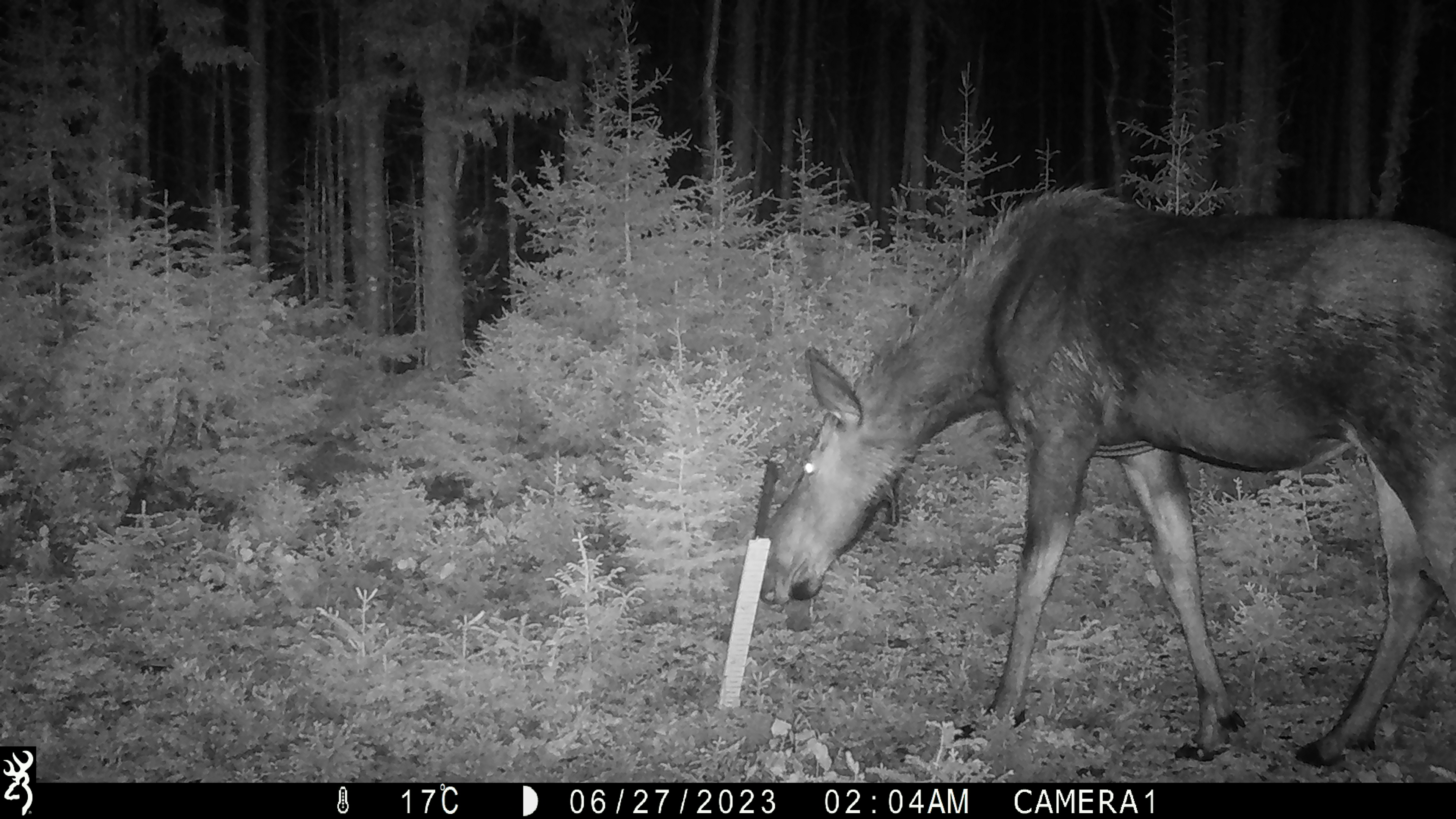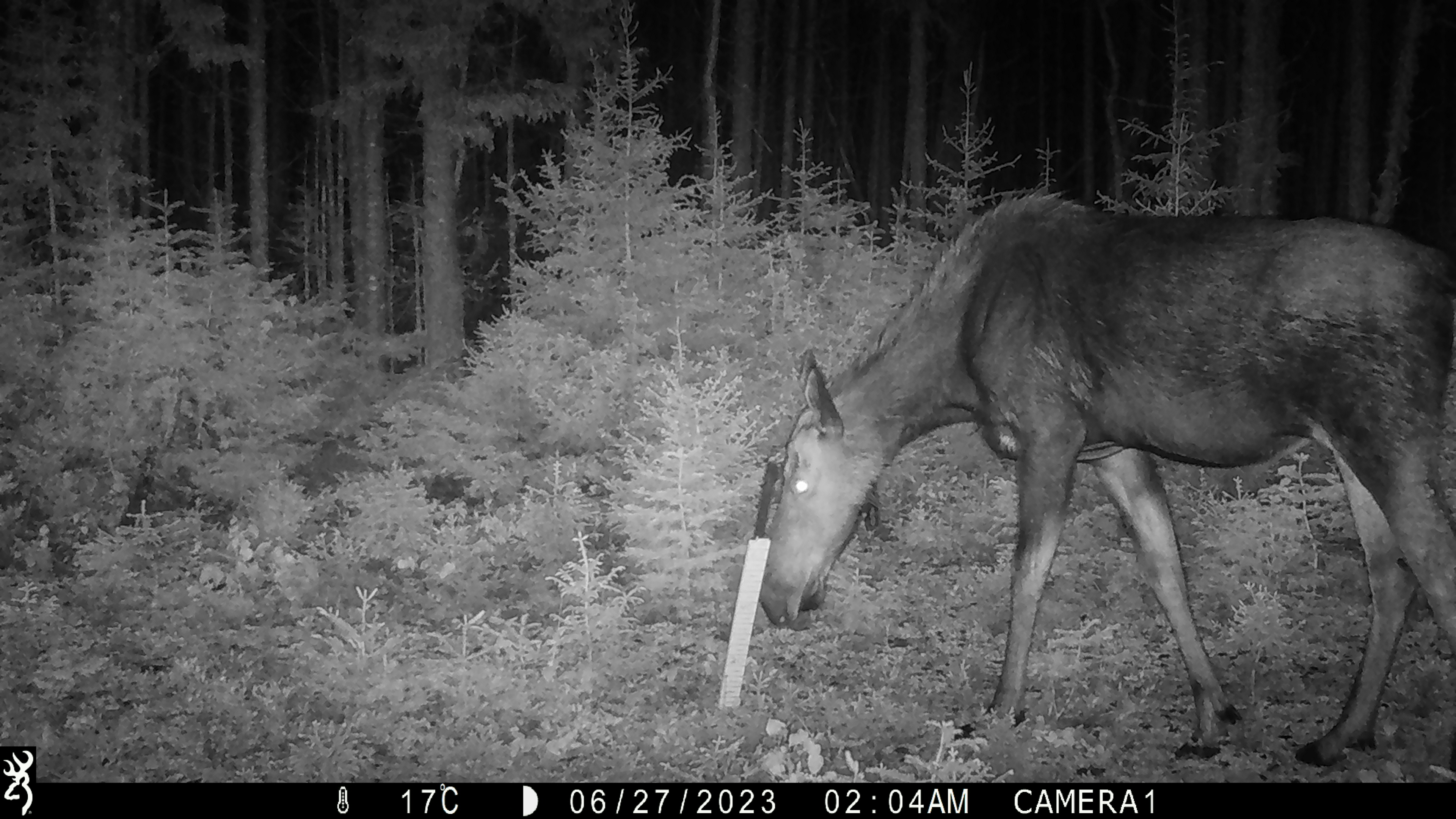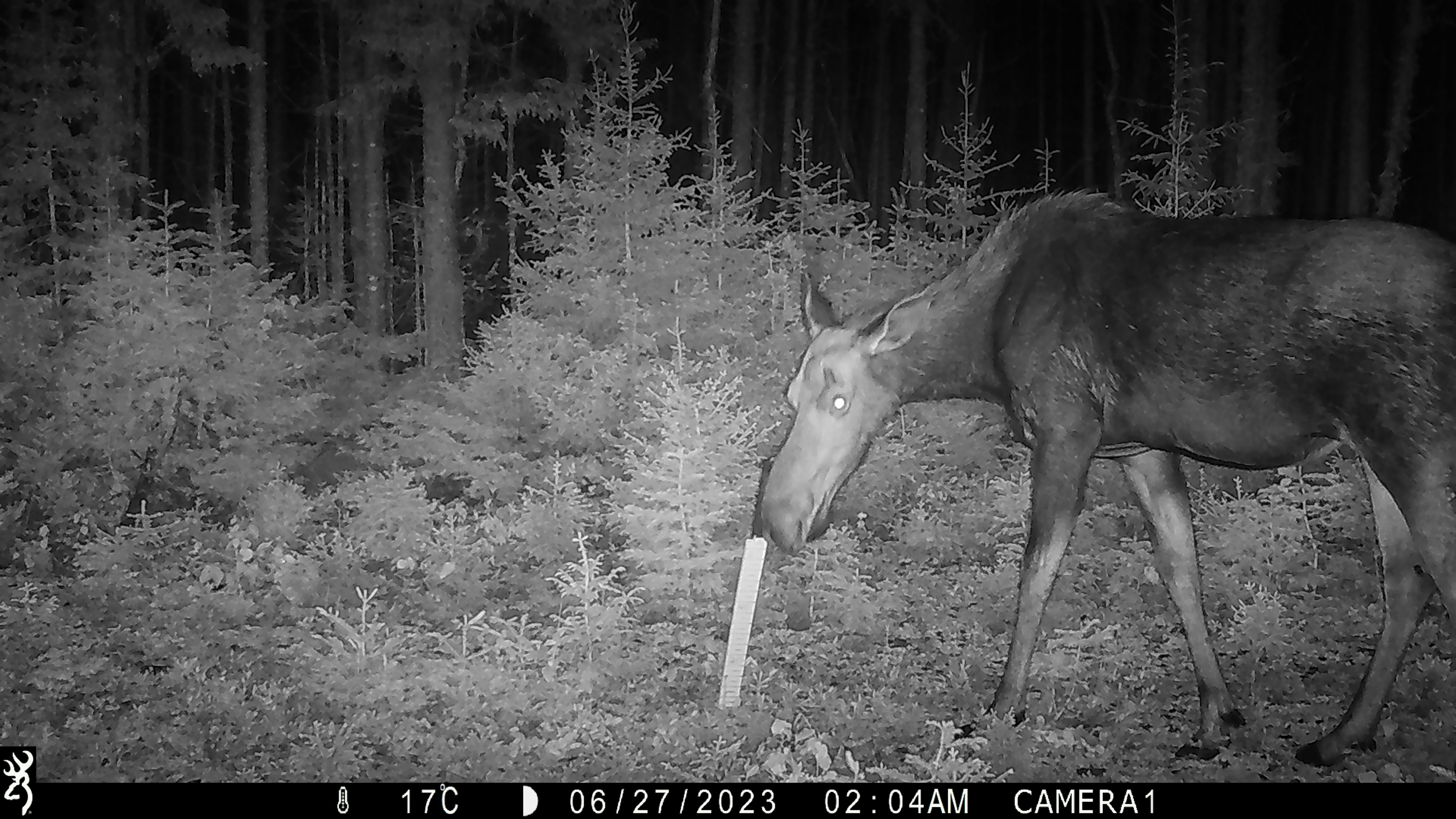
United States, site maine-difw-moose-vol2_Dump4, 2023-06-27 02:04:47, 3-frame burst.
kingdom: Animalia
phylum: Chordata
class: Mammalia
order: Artiodactyla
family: Cervidae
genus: Alces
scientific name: Alces alces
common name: moose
Moose (Alces alces).